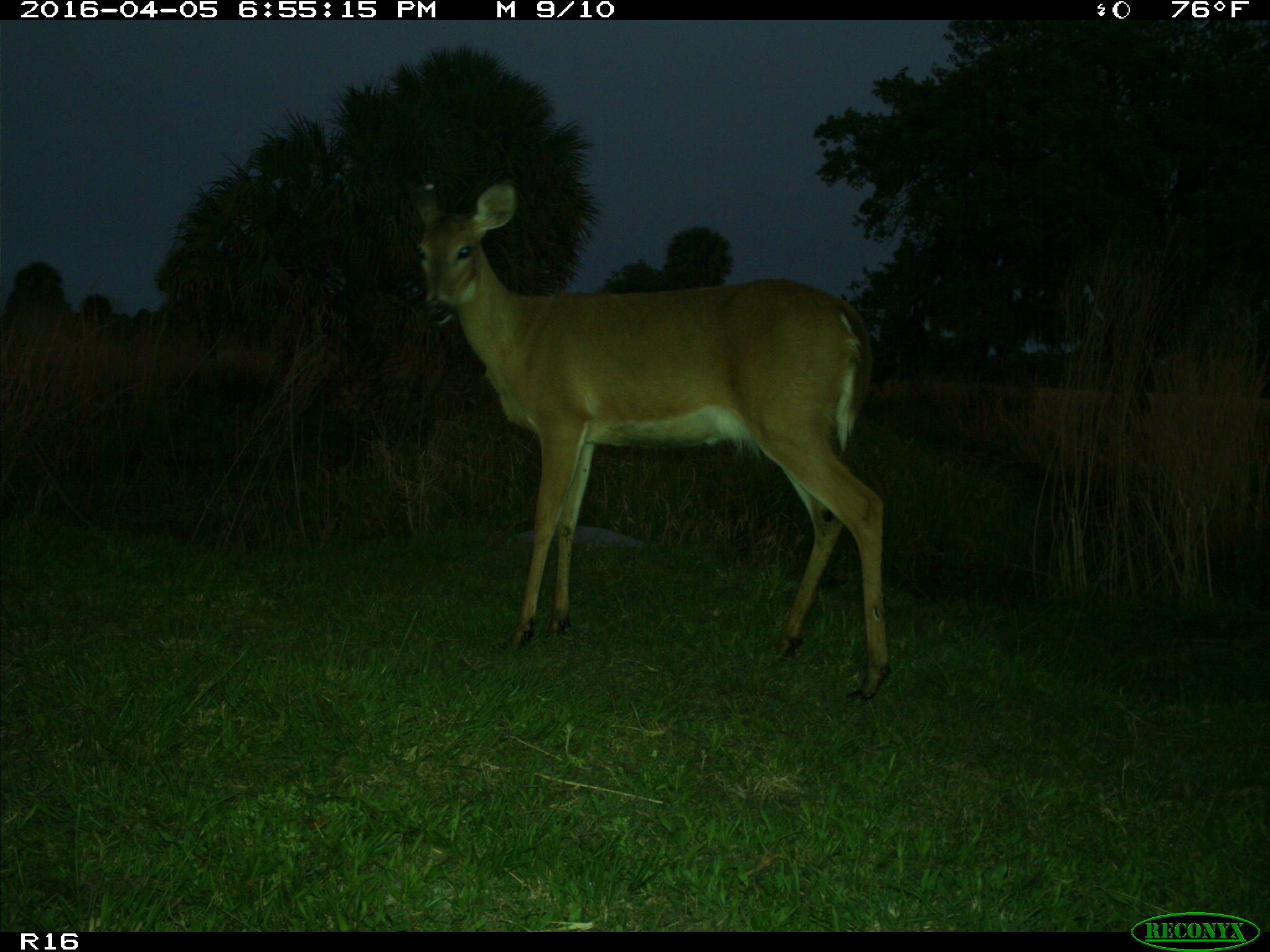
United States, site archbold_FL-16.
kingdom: Animalia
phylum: Chordata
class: Mammalia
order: Artiodactyla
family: Cervidae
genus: Odocoileus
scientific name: Odocoileus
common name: deer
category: unidentified deer